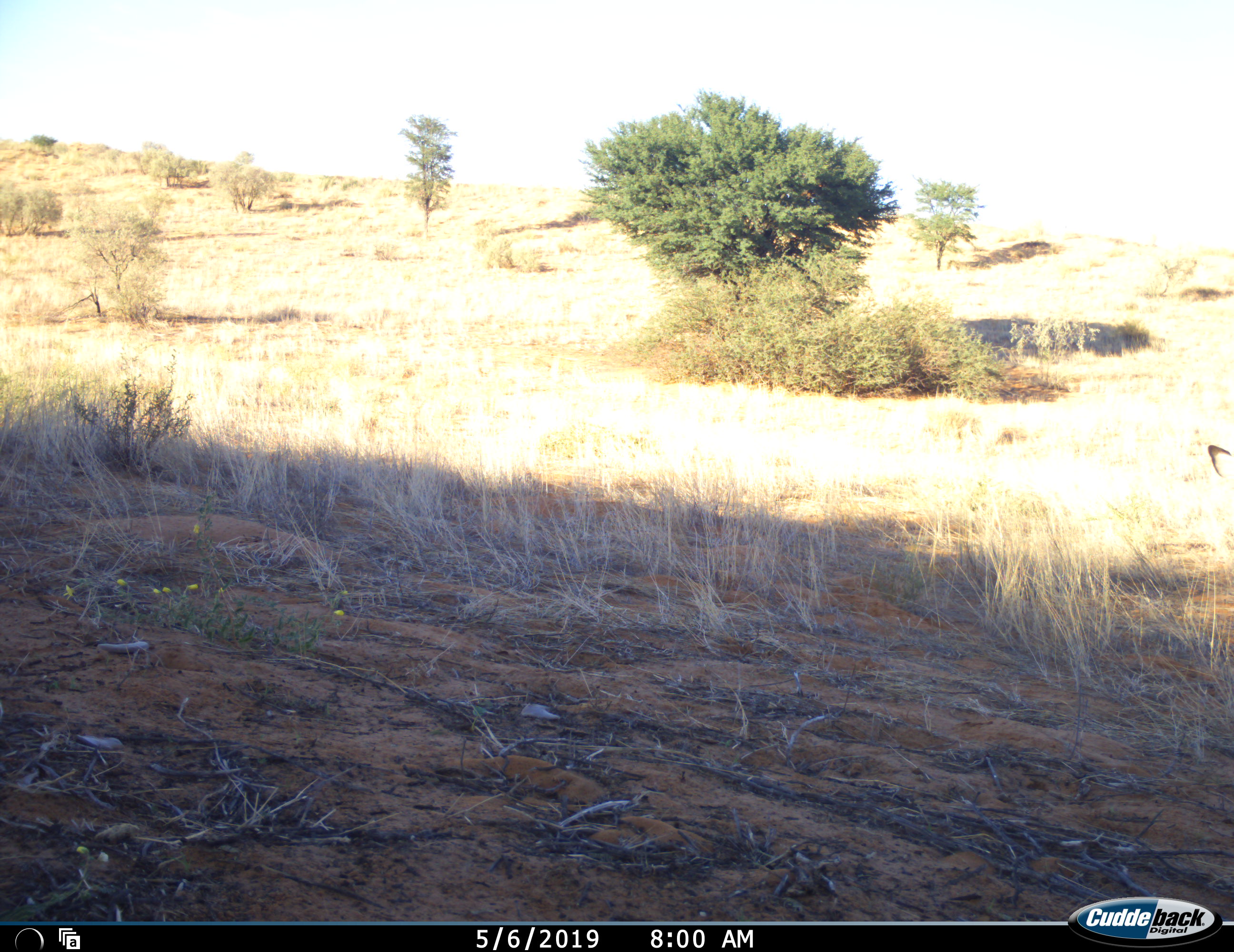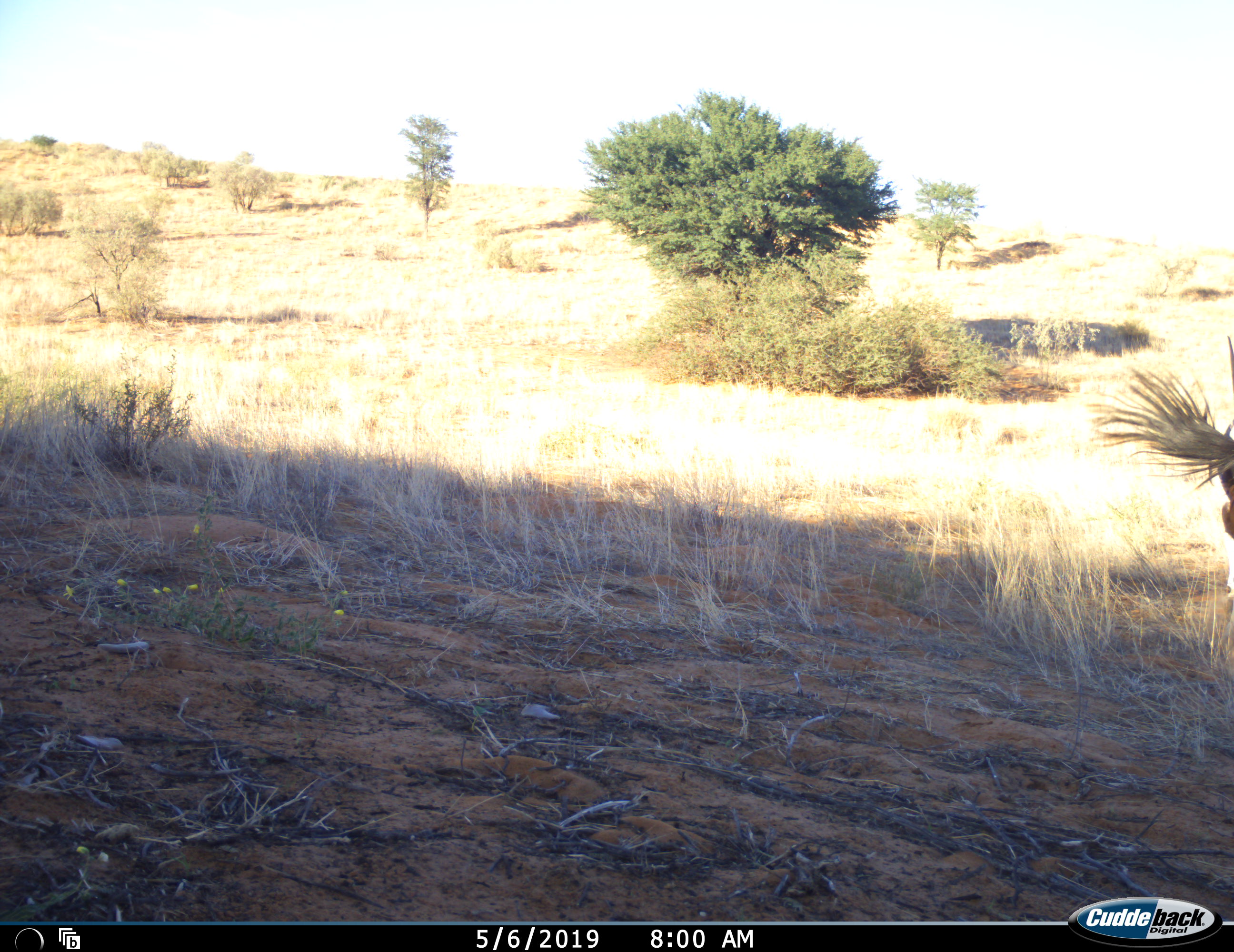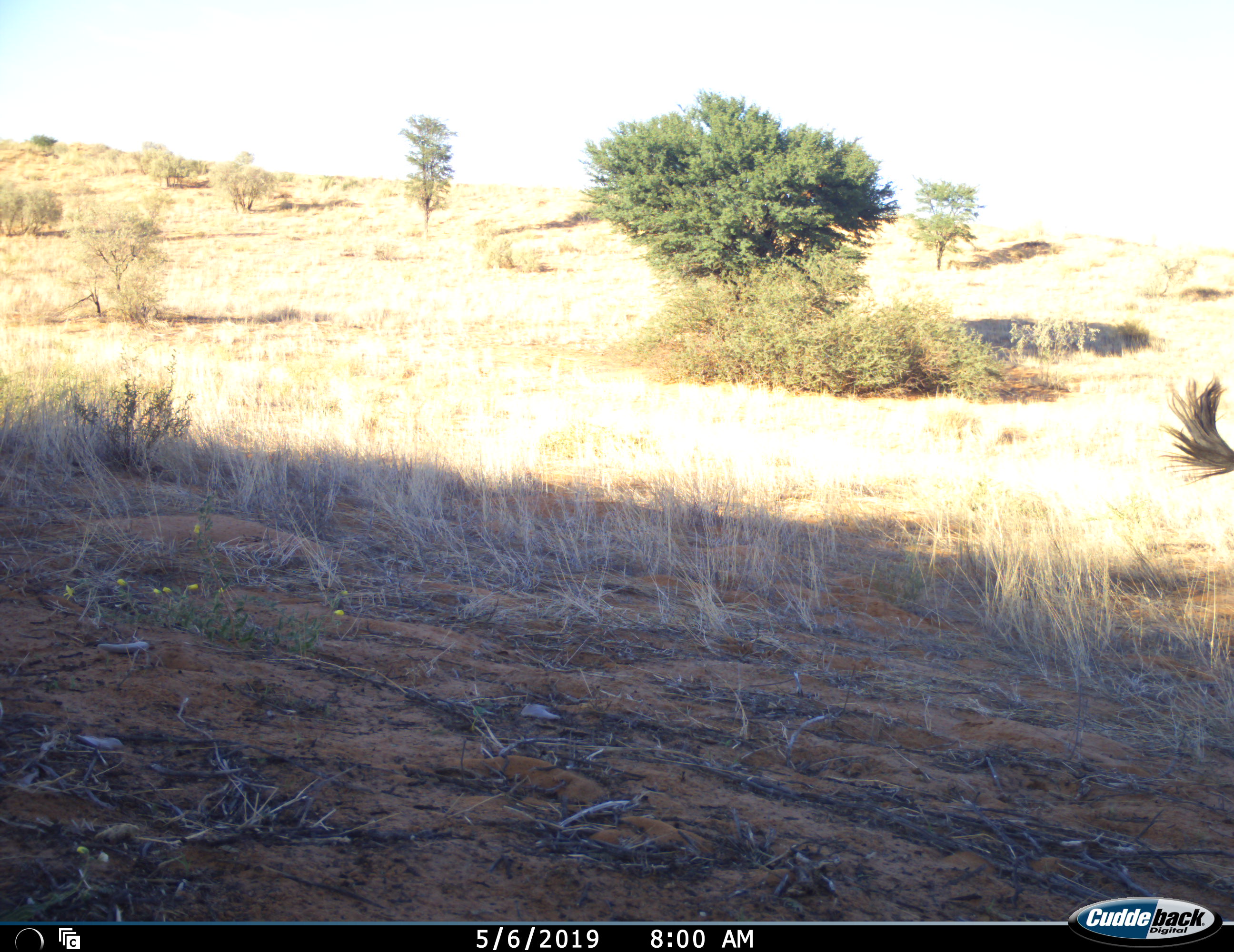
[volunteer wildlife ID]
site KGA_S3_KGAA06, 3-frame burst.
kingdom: Animalia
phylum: Chordata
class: Mammalia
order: Artiodactyla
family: Bovidae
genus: Oryx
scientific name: Oryx gazella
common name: gemsbok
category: oryx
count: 1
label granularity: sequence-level